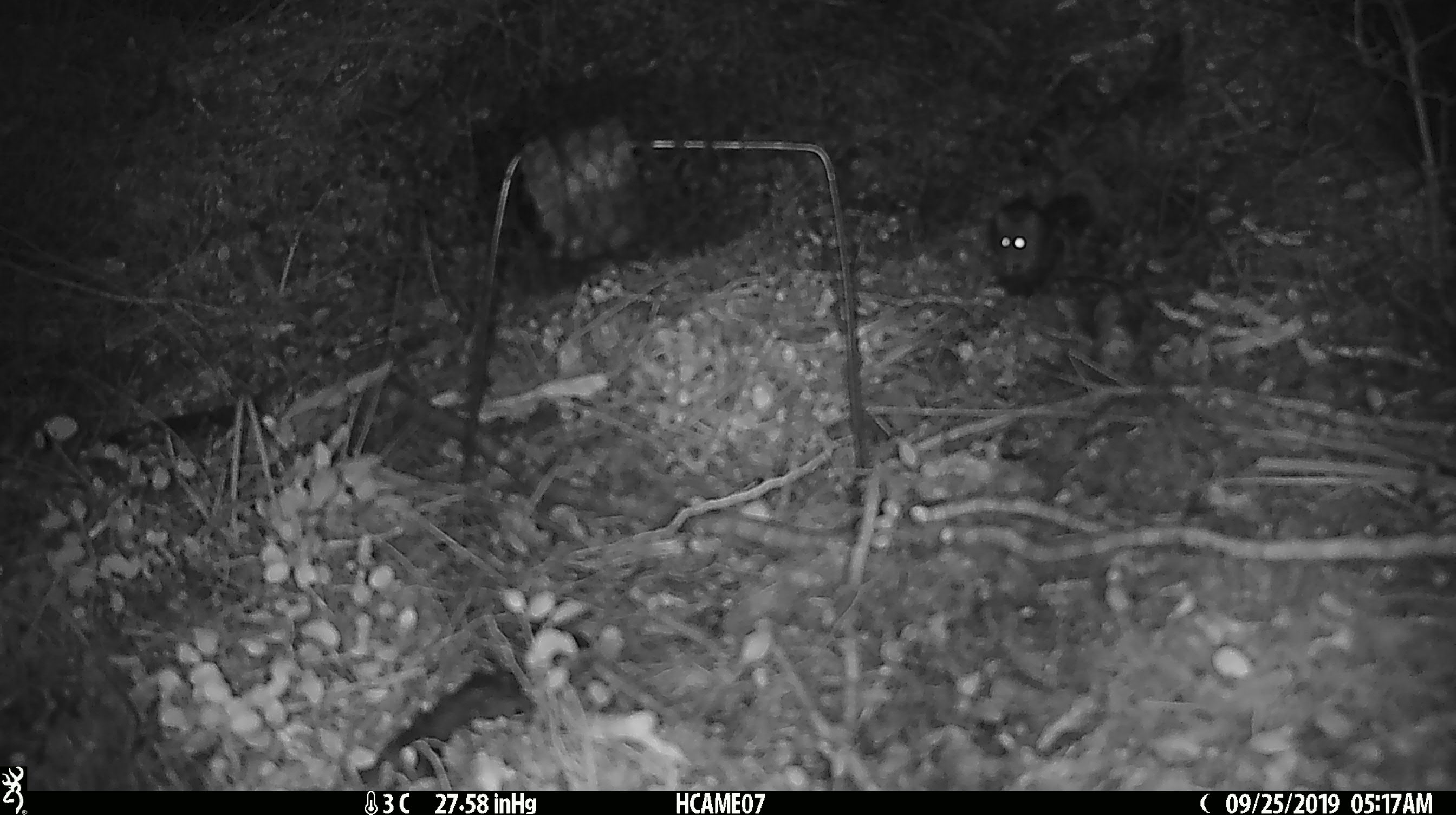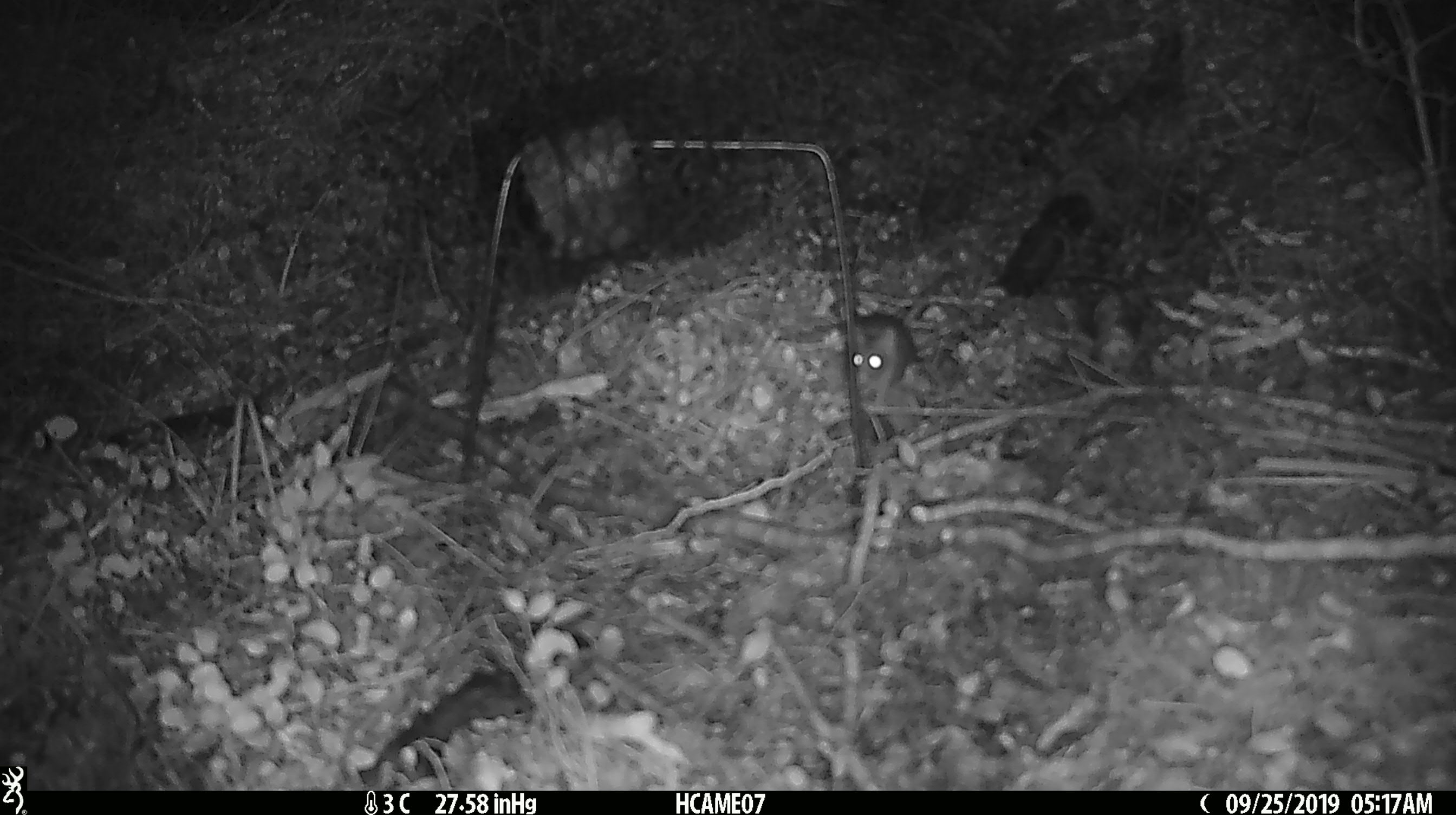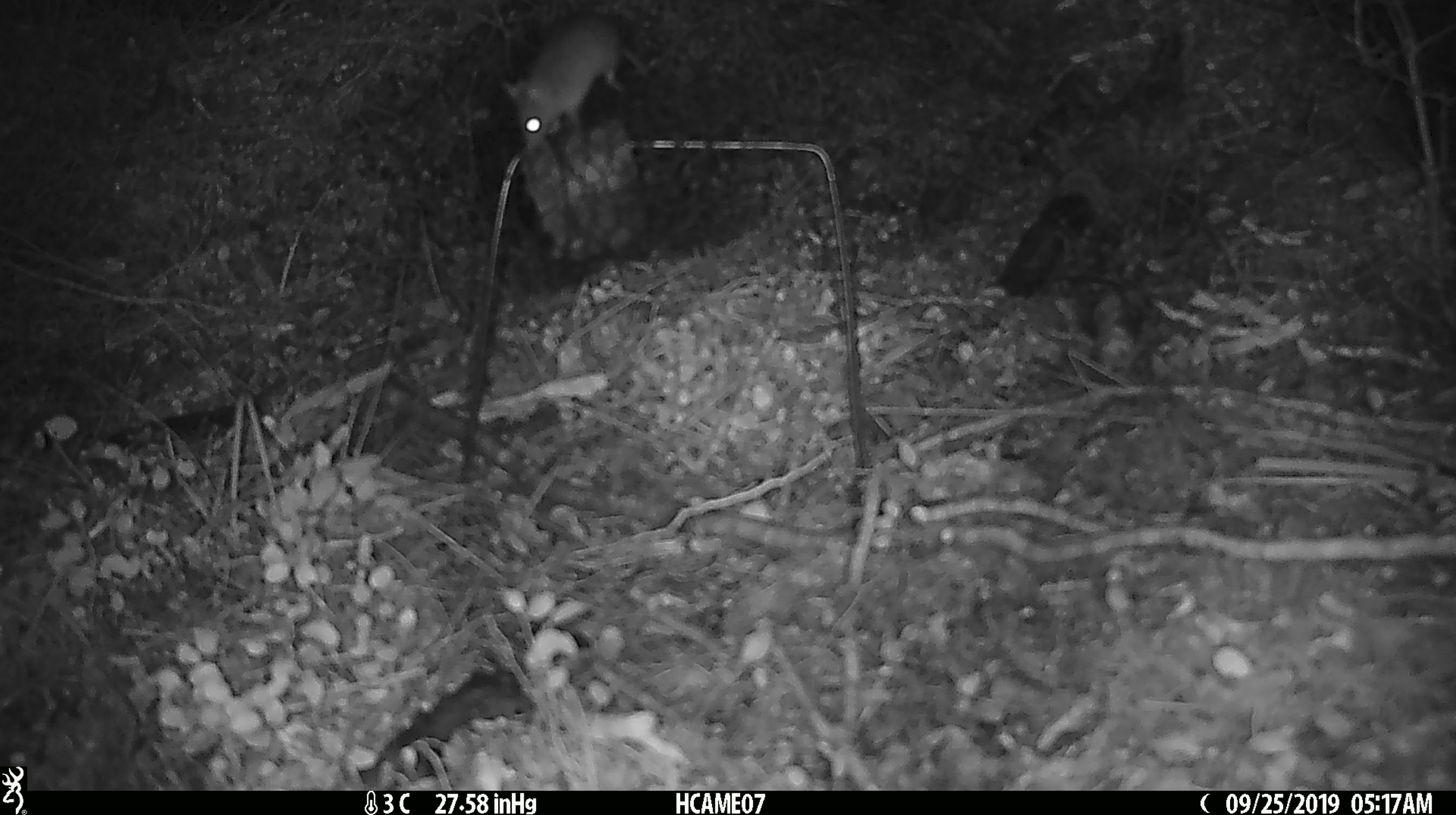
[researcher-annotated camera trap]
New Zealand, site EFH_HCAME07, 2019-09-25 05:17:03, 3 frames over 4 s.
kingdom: Animalia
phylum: Chordata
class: Mammalia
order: Rodentia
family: Muridae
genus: Mus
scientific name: Mus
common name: mouse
Mouse (Mus).